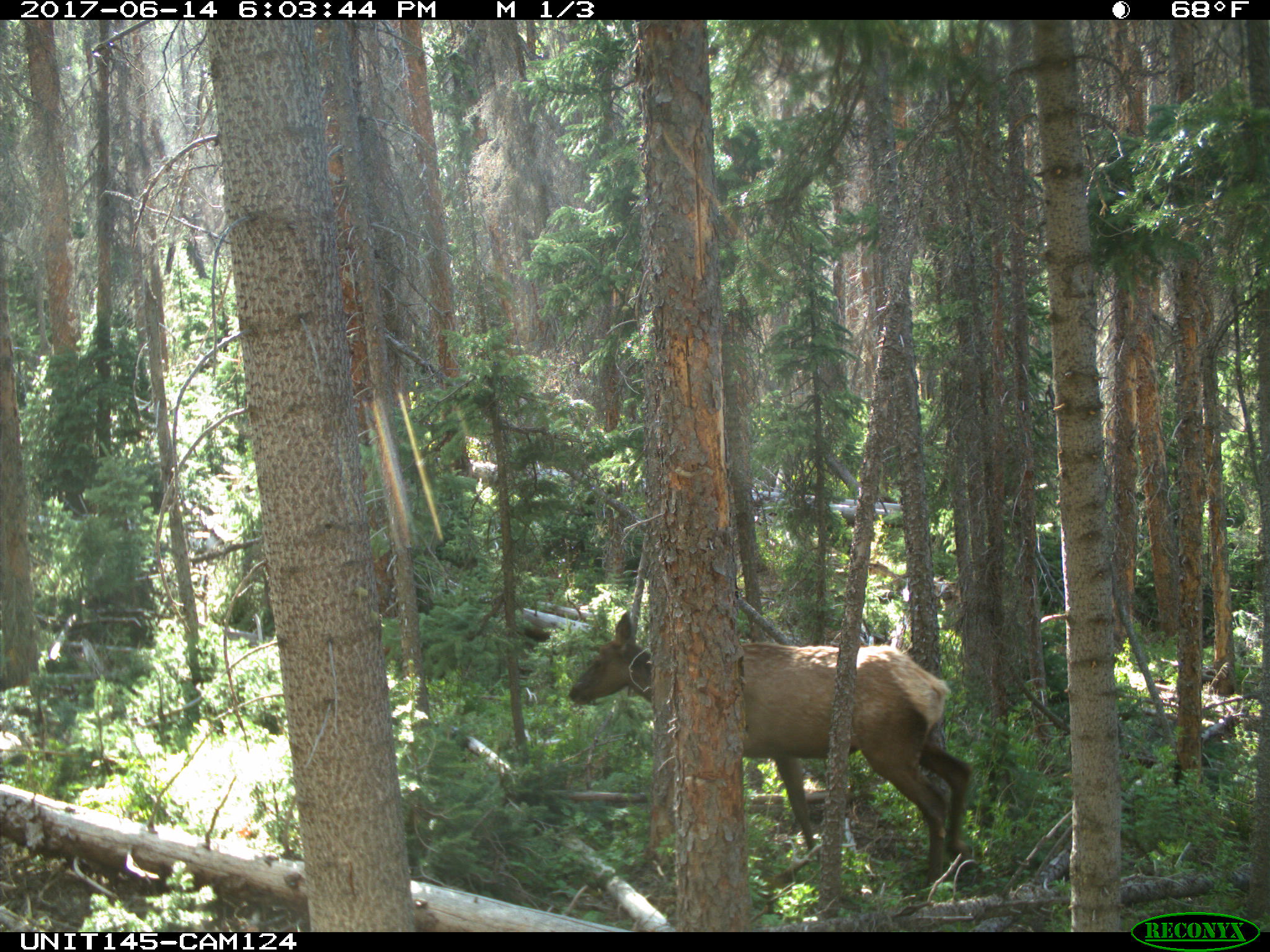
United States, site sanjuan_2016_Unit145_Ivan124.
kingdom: Animalia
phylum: Chordata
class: Mammalia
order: Artiodactyla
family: Cervidae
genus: Cervus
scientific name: Cervus elaphus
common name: red deer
Cervus elaphus (red deer).